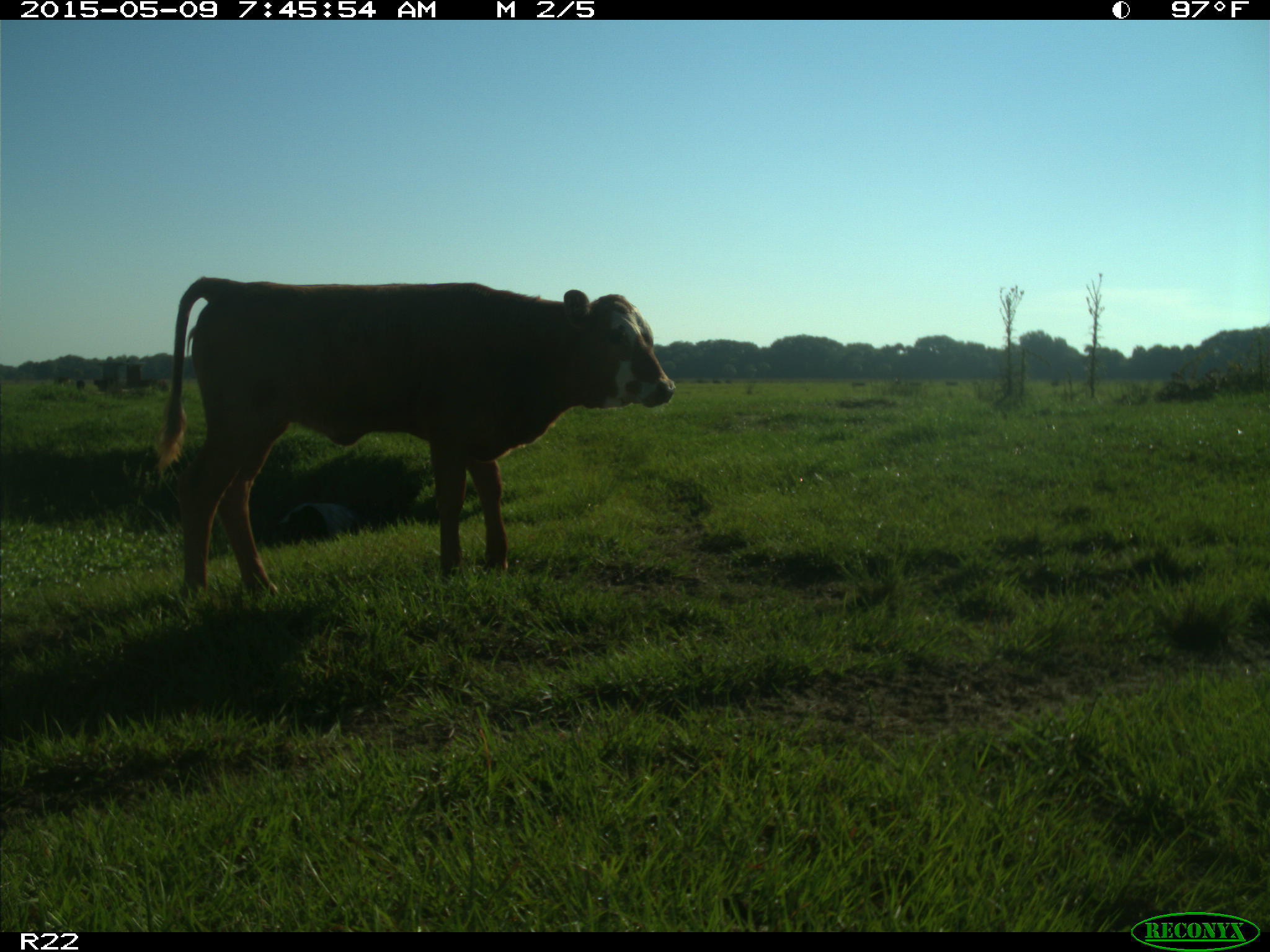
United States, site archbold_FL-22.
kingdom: Animalia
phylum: Chordata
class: Mammalia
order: Artiodactyla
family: Bovidae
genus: Bos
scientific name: Bos taurus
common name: domestic cow